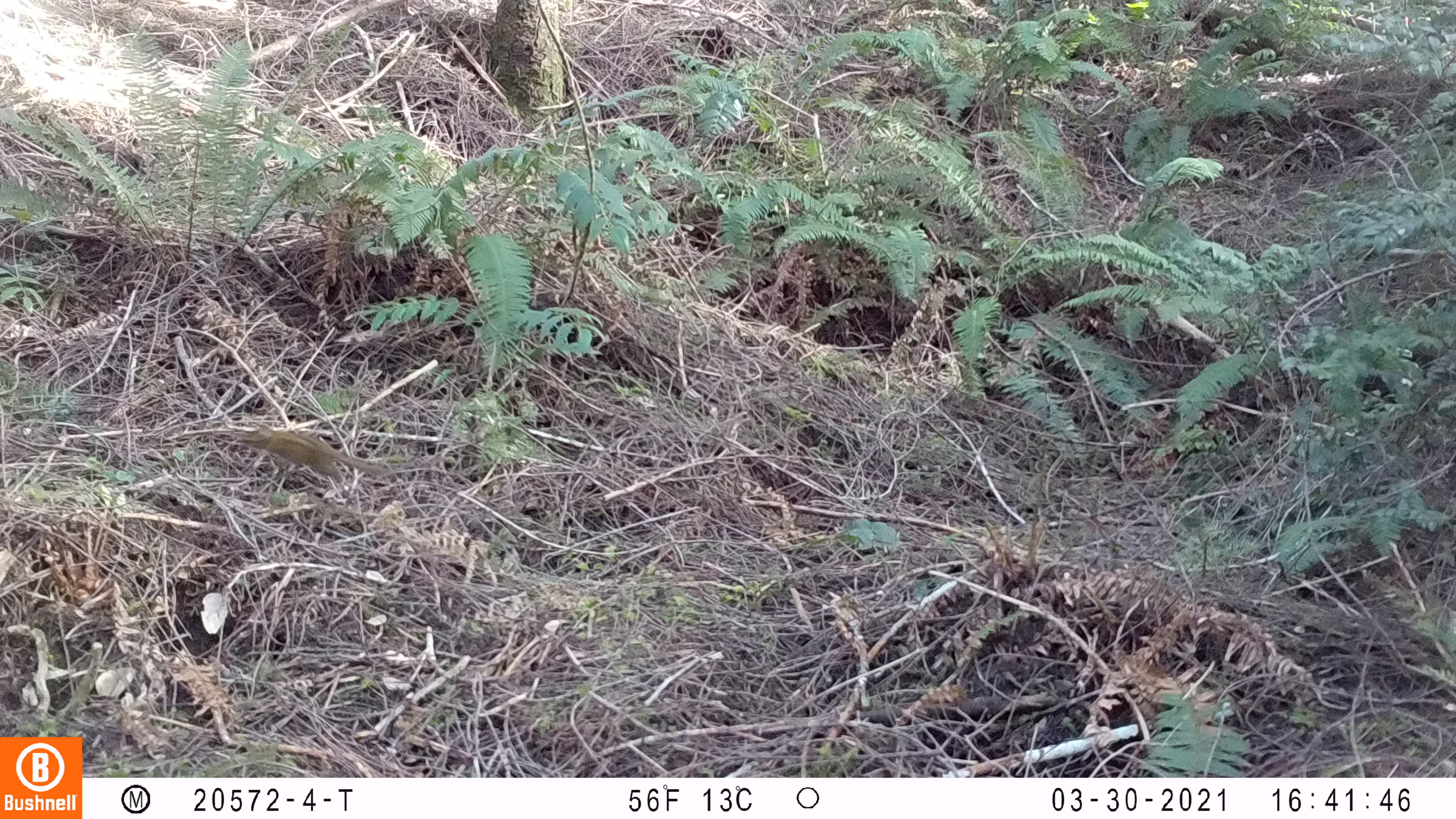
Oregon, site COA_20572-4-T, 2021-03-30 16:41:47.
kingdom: Animalia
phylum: Chordata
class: Mammalia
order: Rodentia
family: Sciuridae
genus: Neotamias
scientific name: Neotamias townsendii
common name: townsend's chipmunk